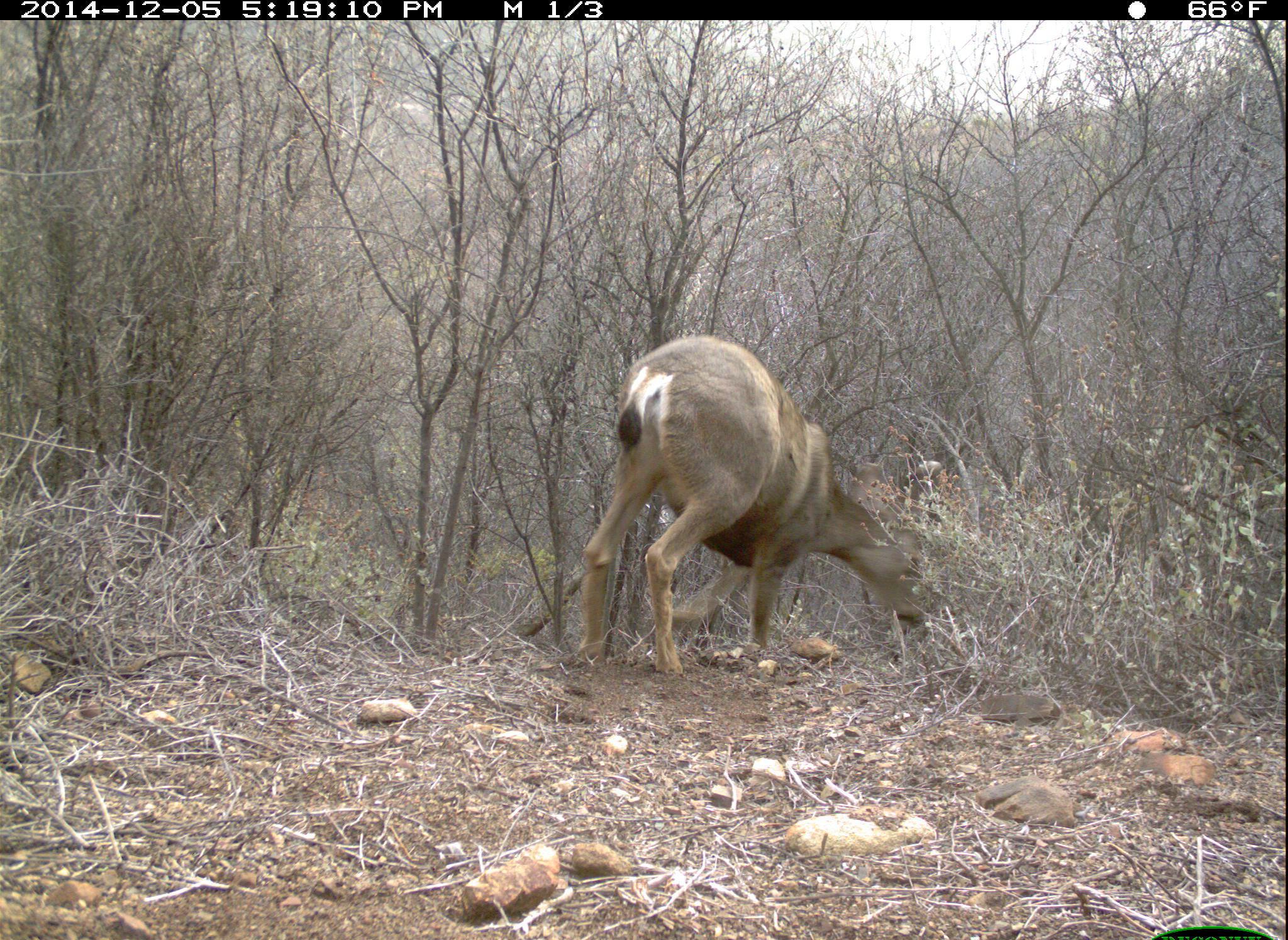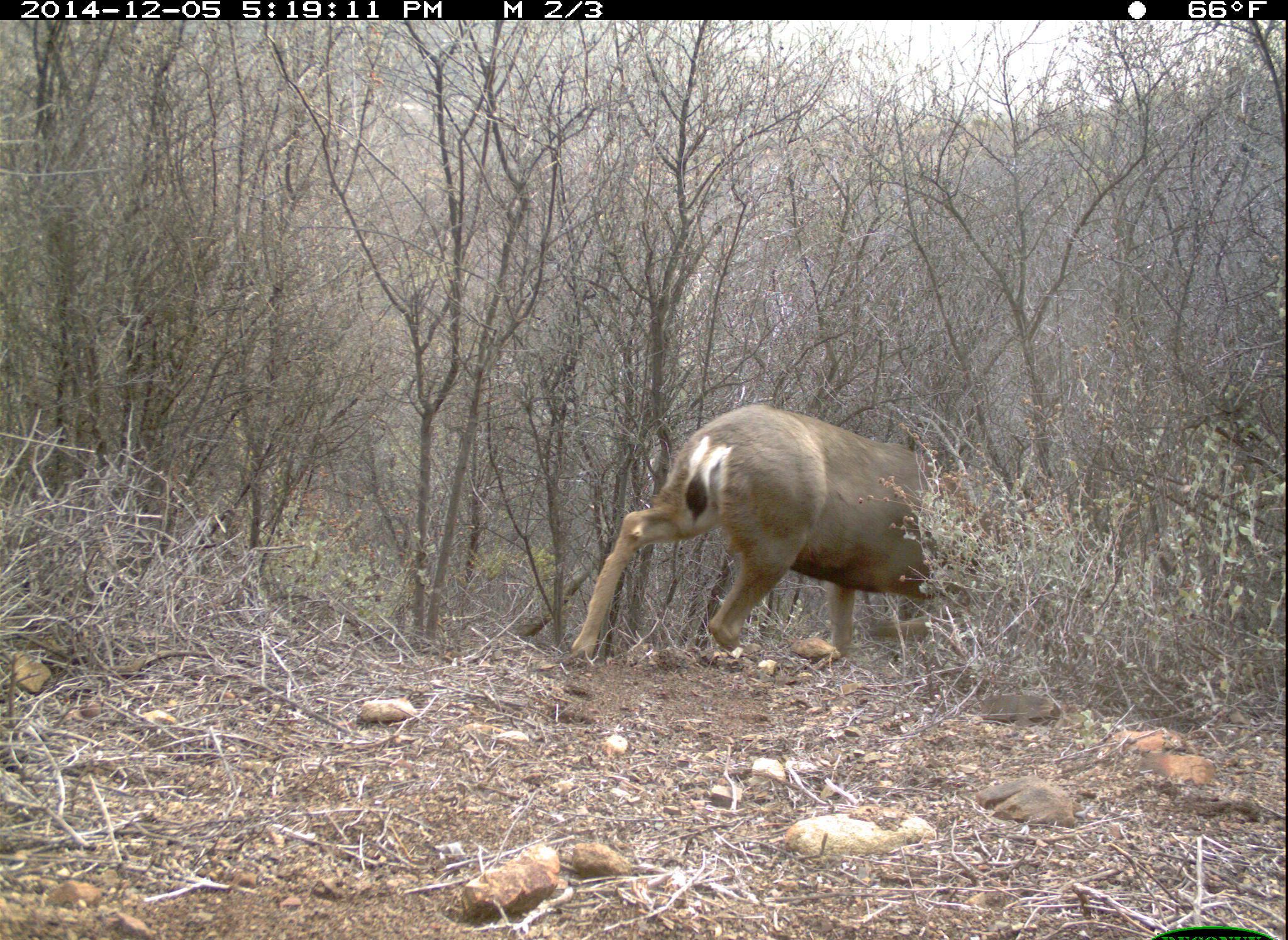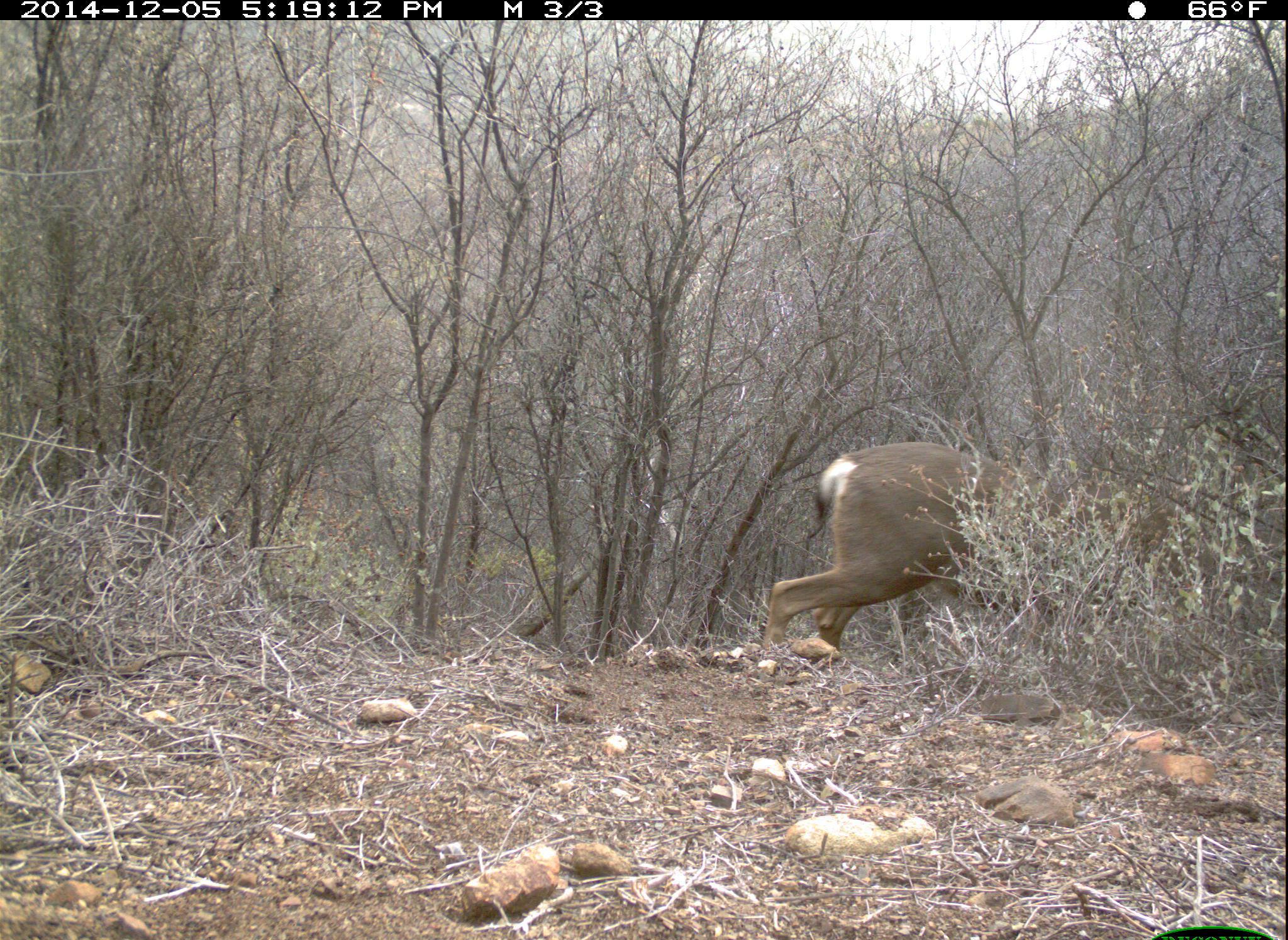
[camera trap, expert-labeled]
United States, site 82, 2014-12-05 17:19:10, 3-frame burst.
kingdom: Animalia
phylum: Chordata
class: Mammalia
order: Artiodactyla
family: Cervidae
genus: Odocoileus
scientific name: Odocoileus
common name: deer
Deer (Odocoileus).